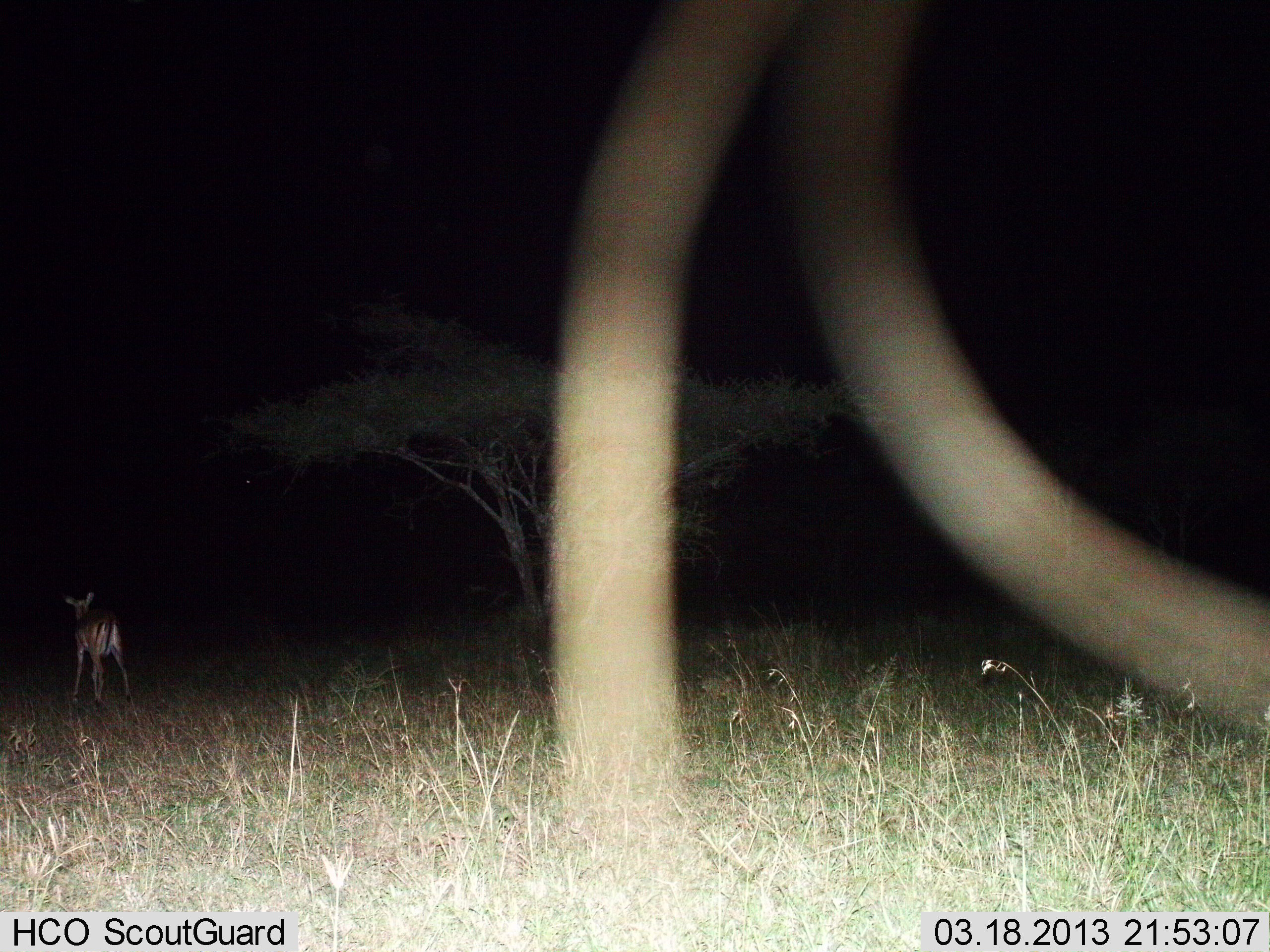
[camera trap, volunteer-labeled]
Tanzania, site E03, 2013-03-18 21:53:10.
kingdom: Animalia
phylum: Chordata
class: Mammalia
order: Artiodactyla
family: Bovidae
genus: Aepyceros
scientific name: Aepyceros melampus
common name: impala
Impala (Aepyceros melampus), count 1. Behavior (volunteer vote fractions): standing 89%, resting 0%, moving 11%, interacting 0%. Young present (vote fraction): 0%. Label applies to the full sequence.